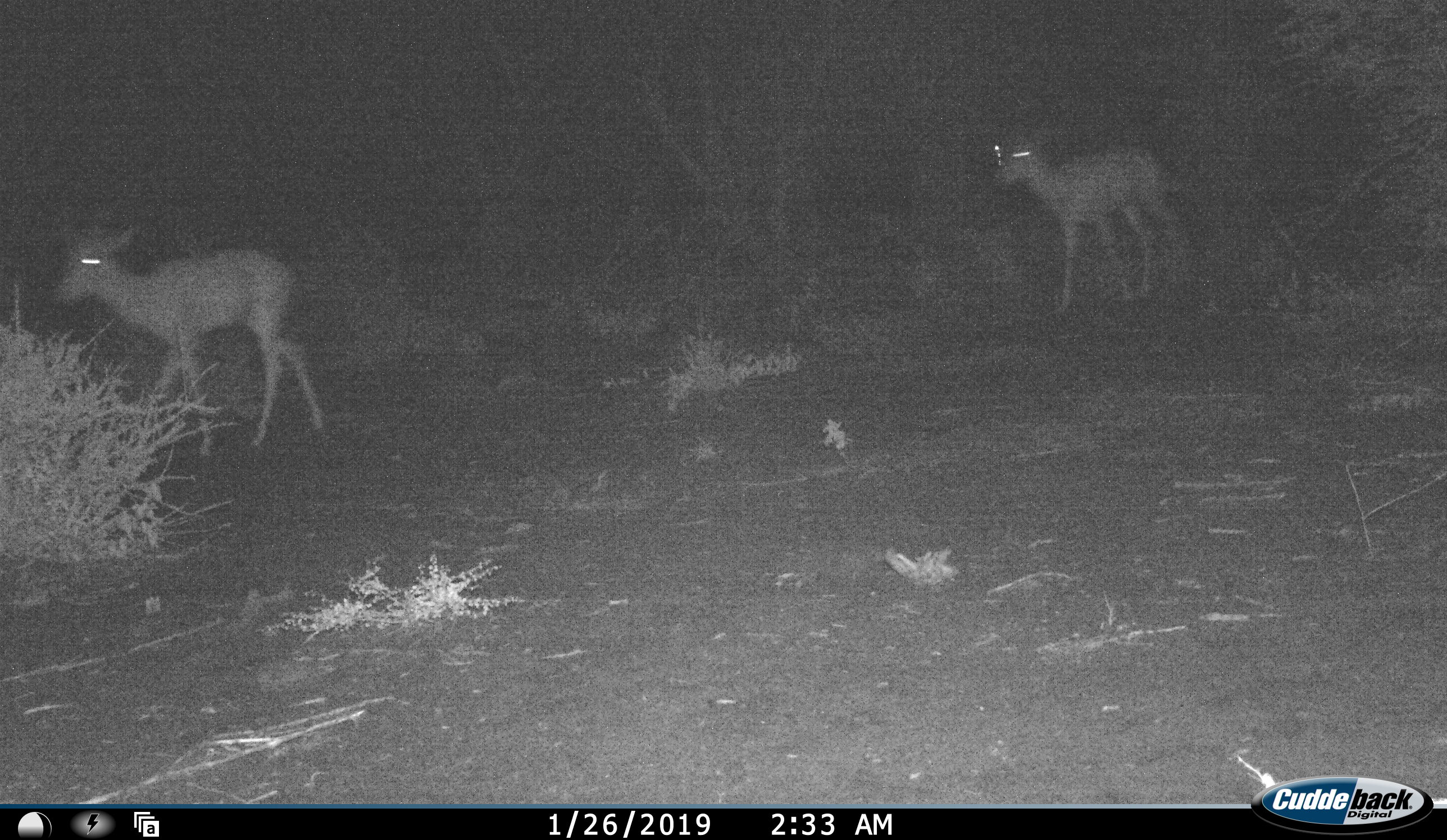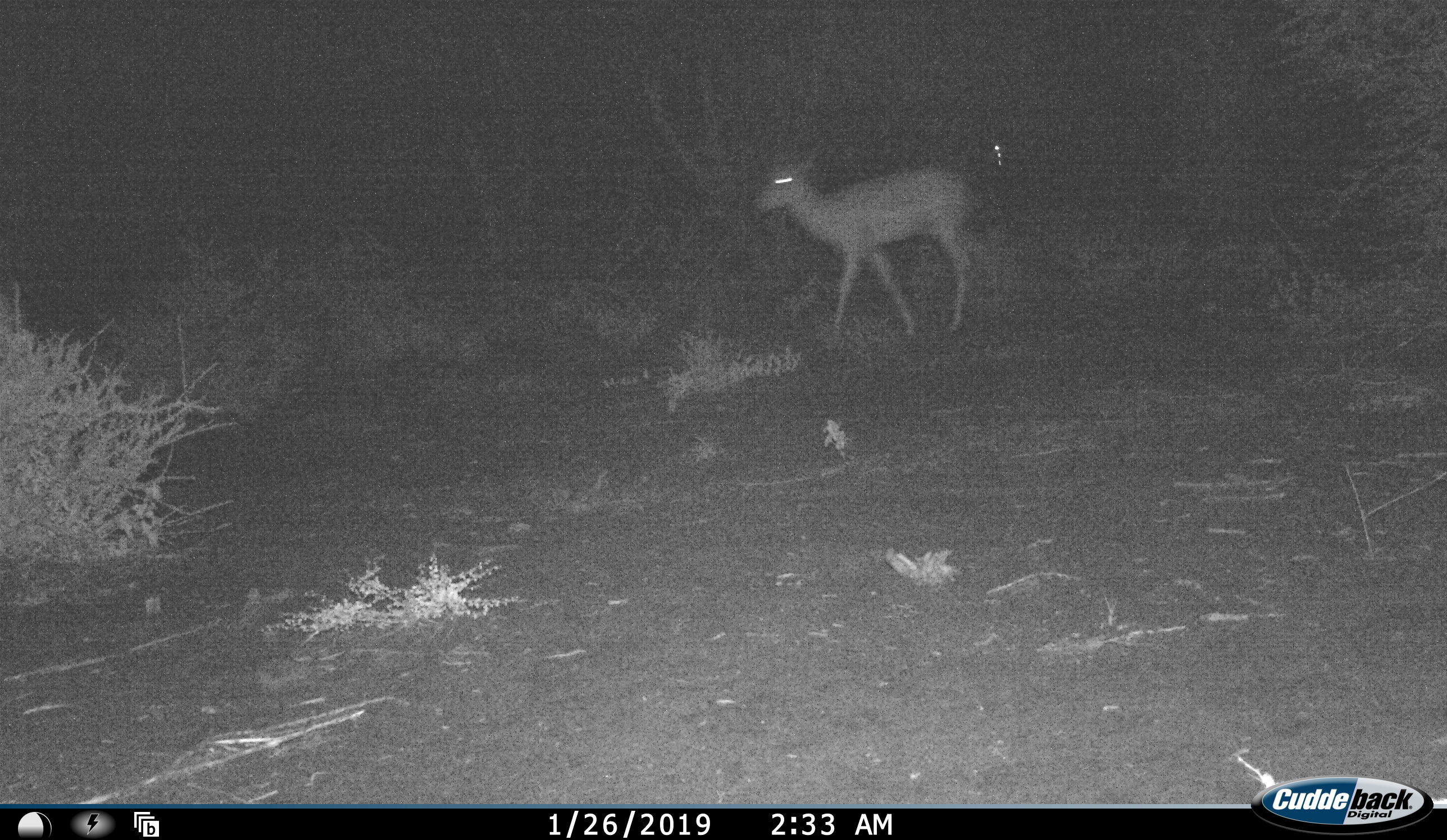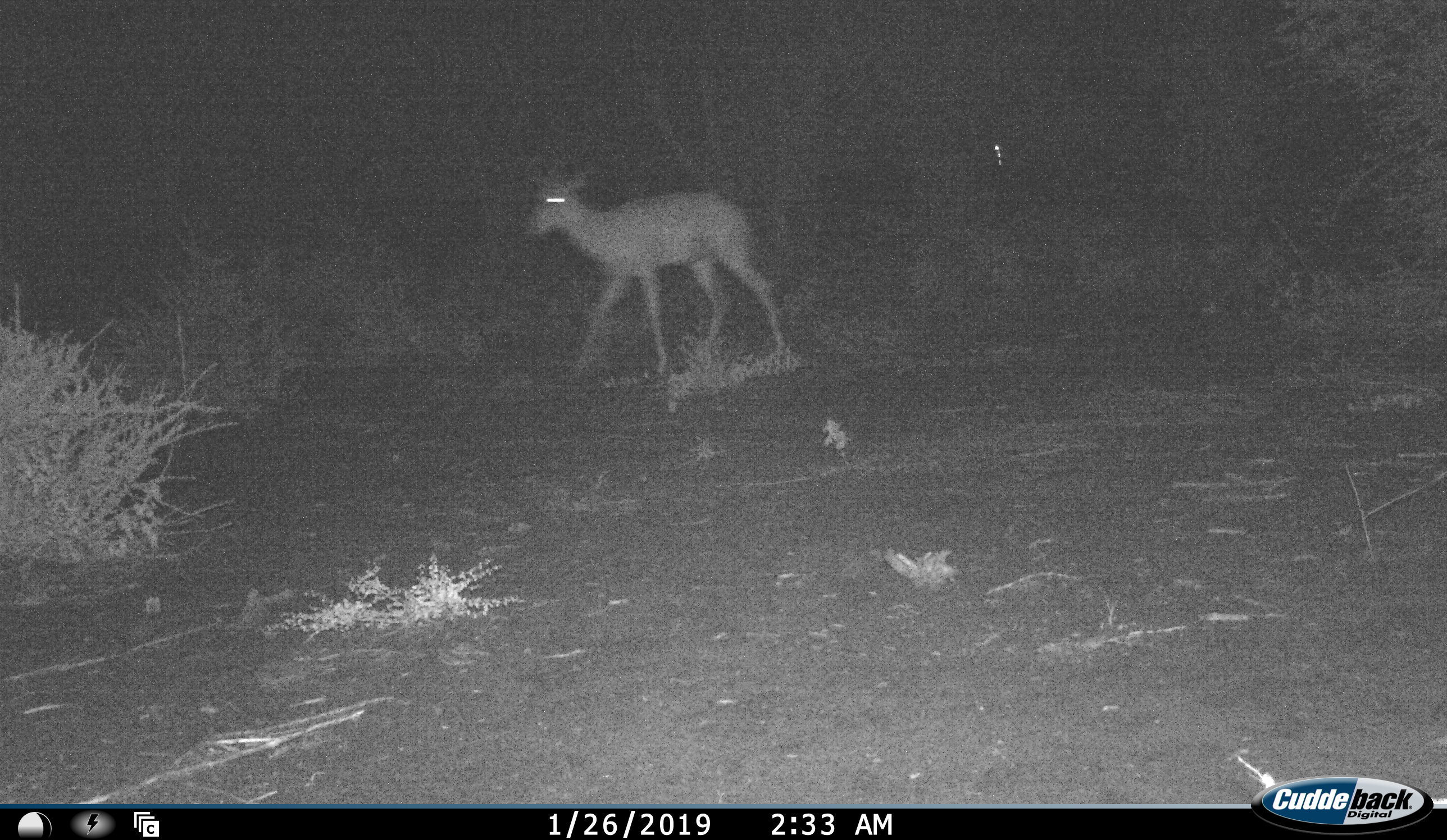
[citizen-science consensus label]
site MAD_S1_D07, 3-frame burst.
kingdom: Animalia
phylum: Chordata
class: Mammalia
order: Artiodactyla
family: Bovidae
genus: Aepyceros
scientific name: Aepyceros melampus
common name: impala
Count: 2.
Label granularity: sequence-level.